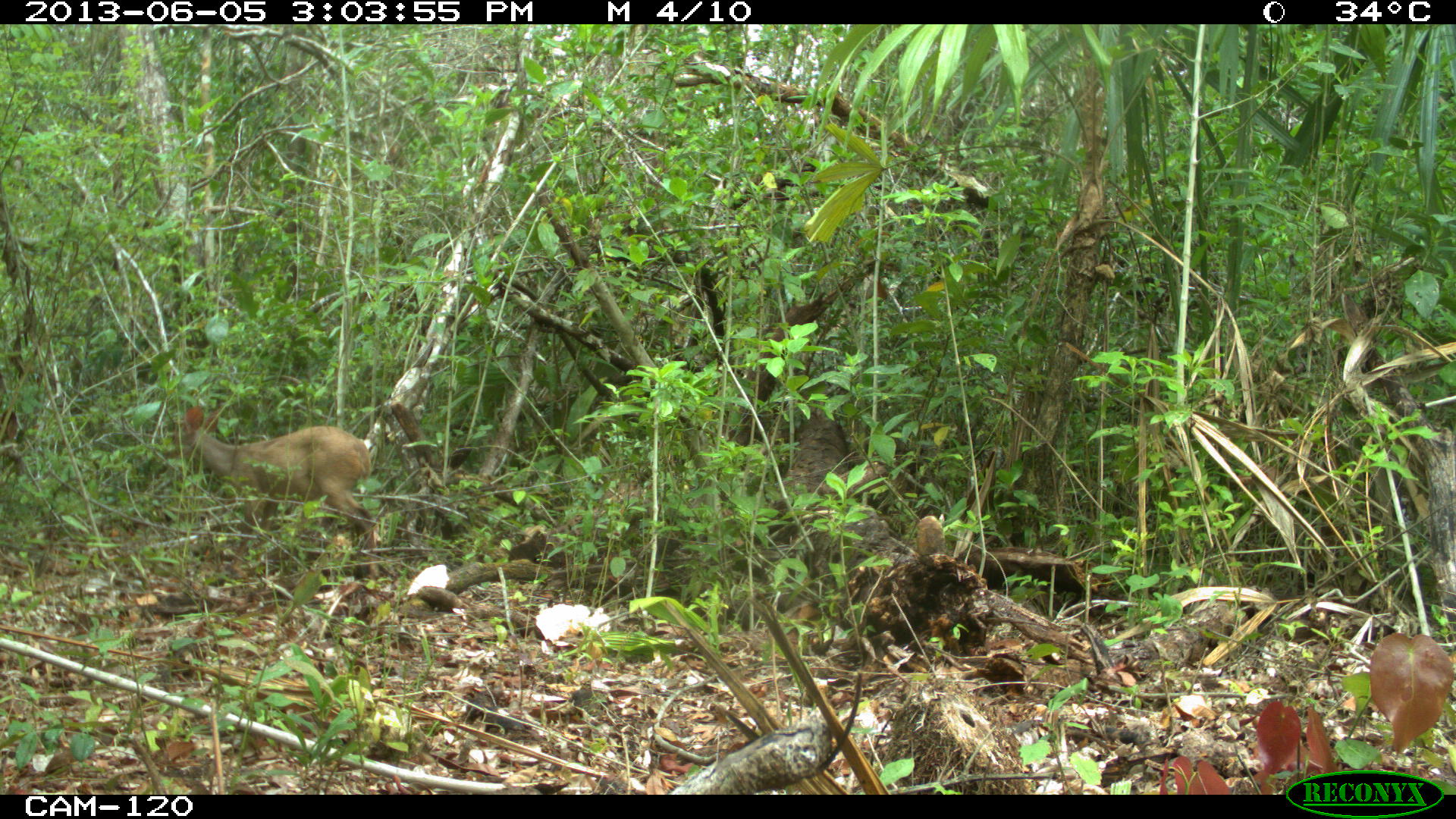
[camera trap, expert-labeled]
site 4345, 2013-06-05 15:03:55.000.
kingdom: Animalia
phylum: Chordata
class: Mammalia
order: Artiodactyla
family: Cervidae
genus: Odocoileus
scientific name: Odocoileus pandora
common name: yucatán brown brocket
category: mazama pandora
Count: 1.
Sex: female.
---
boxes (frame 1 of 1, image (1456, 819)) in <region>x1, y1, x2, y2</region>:
mazama pandora: <region>167, 404, 378, 581</region>